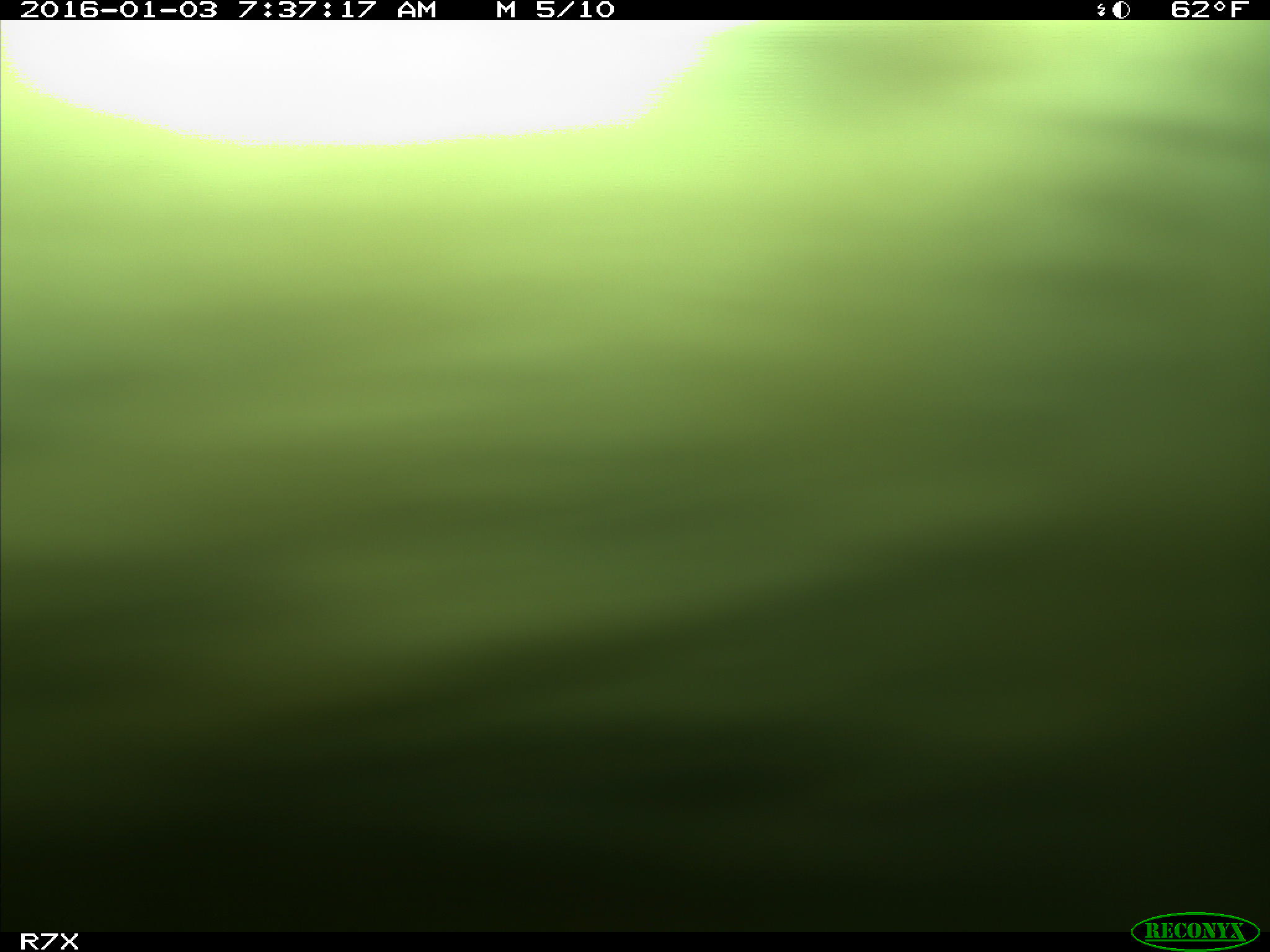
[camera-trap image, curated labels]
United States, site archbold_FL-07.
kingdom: Animalia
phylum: Chordata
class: Mammalia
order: Artiodactyla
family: Bovidae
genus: Bos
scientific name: Bos taurus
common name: domestic cow